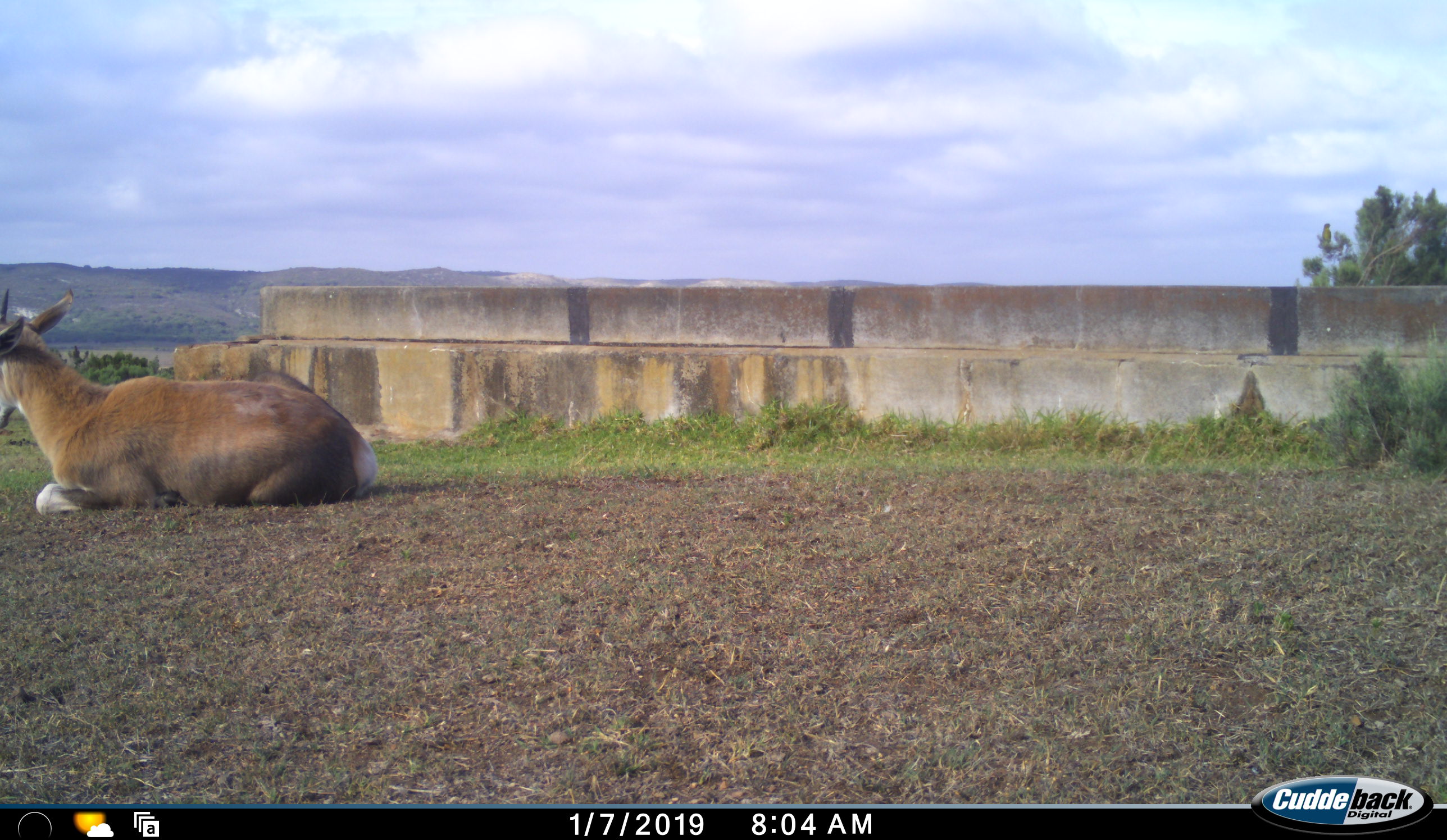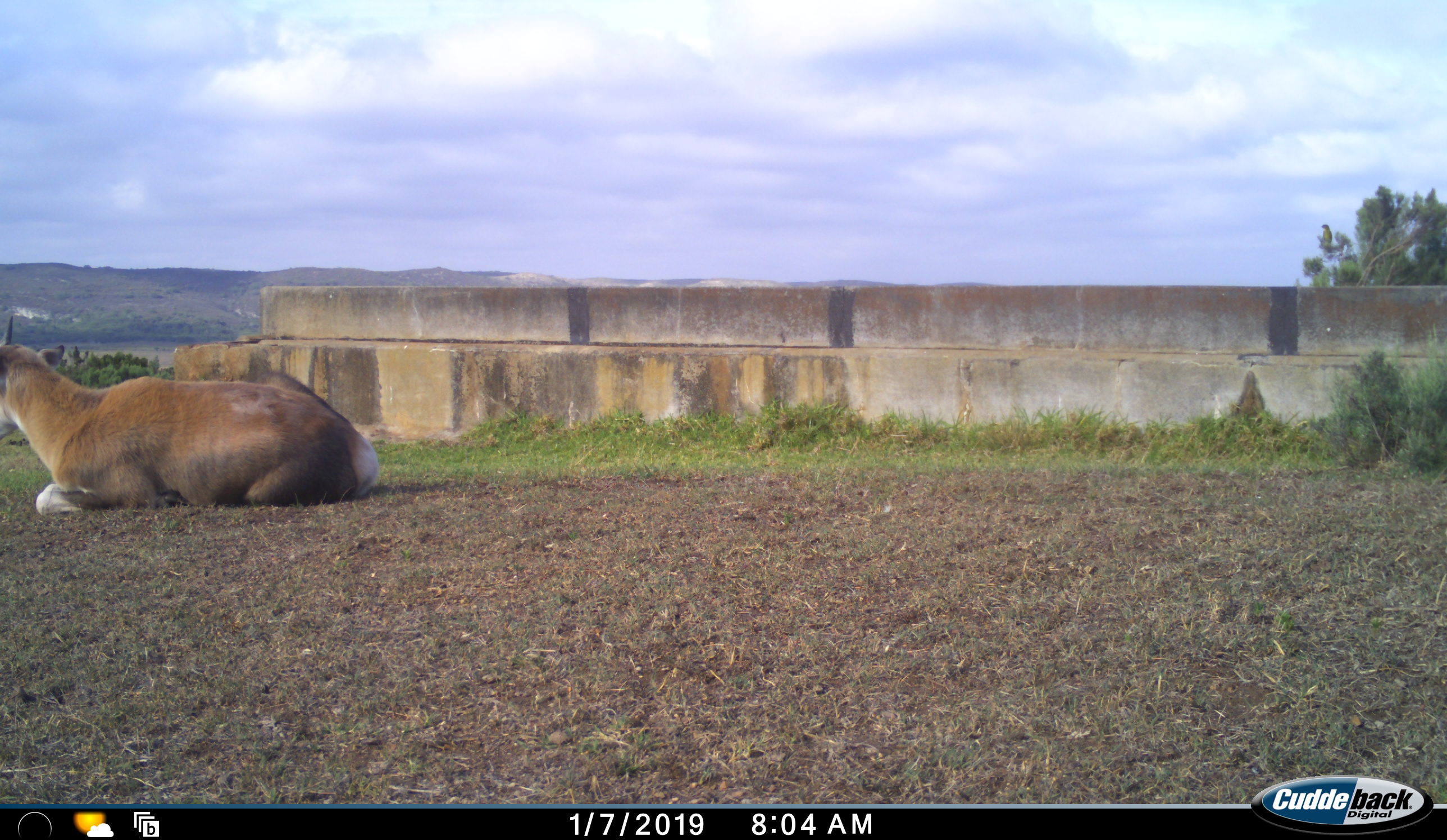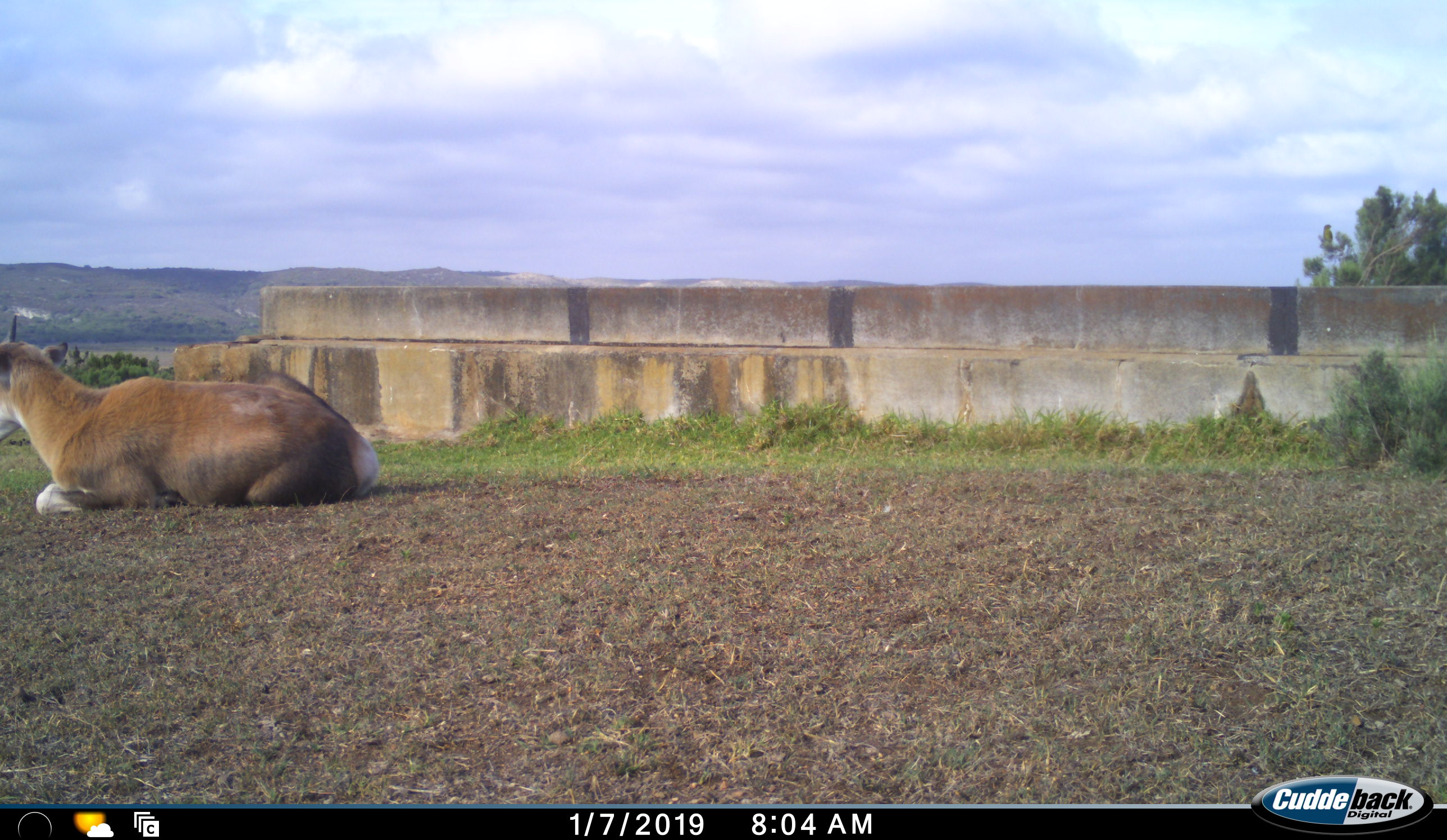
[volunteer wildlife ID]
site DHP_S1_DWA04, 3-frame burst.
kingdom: Animalia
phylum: Chordata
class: Mammalia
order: Artiodactyla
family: Bovidae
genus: Damaliscus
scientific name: Damaliscus pygargus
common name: bontebok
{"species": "bontebok (Damaliscus pygargus)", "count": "1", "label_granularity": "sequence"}